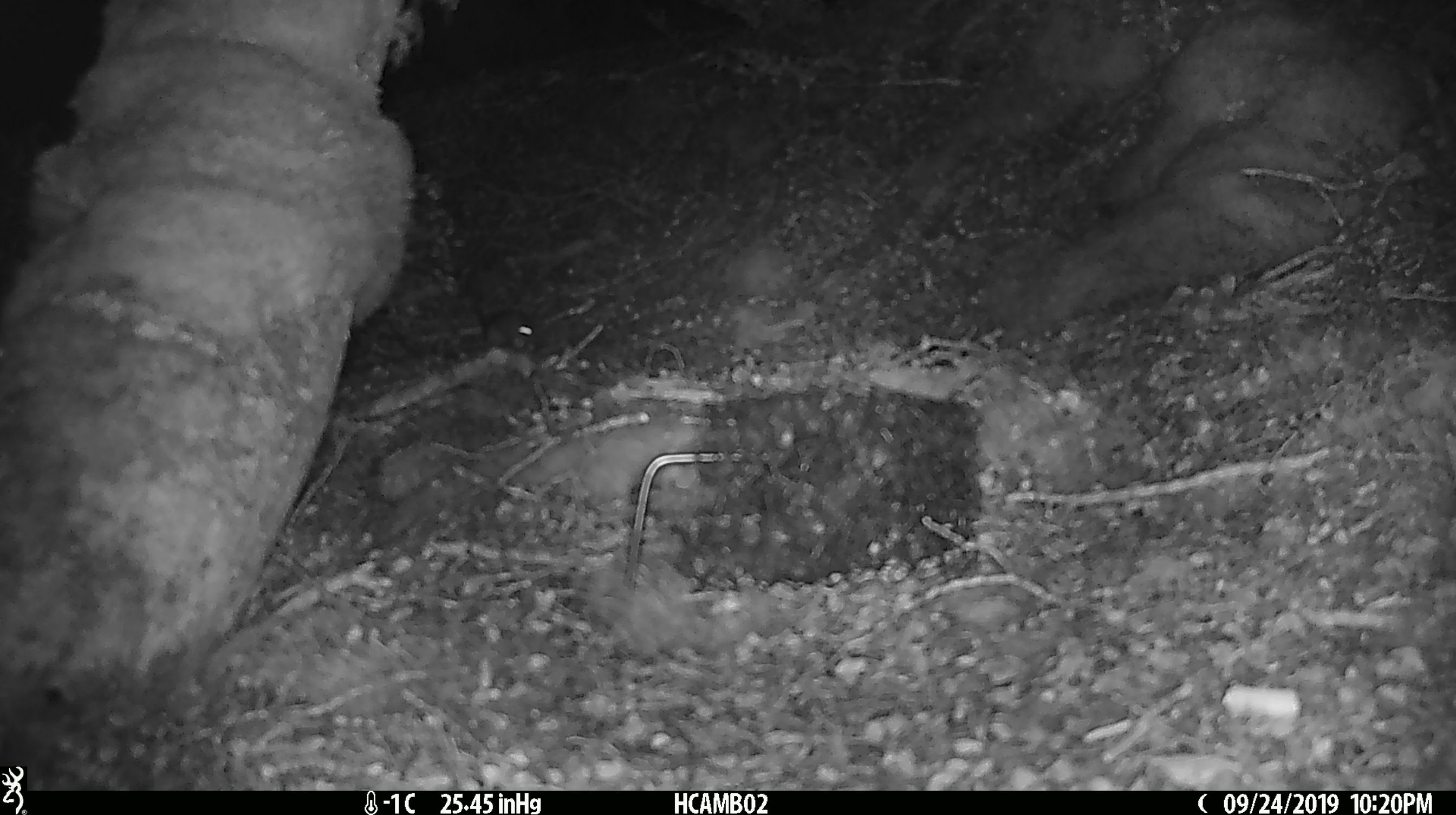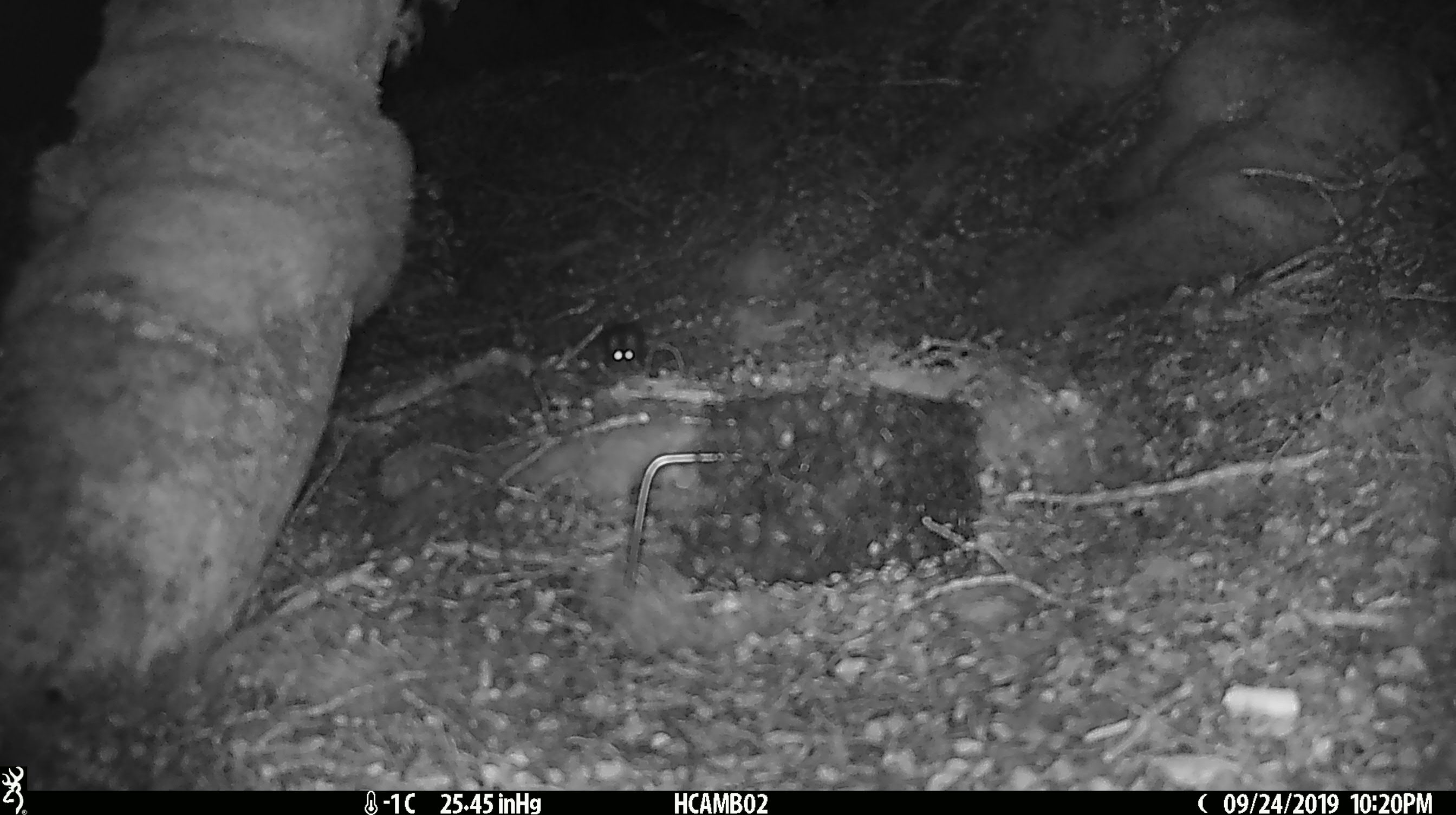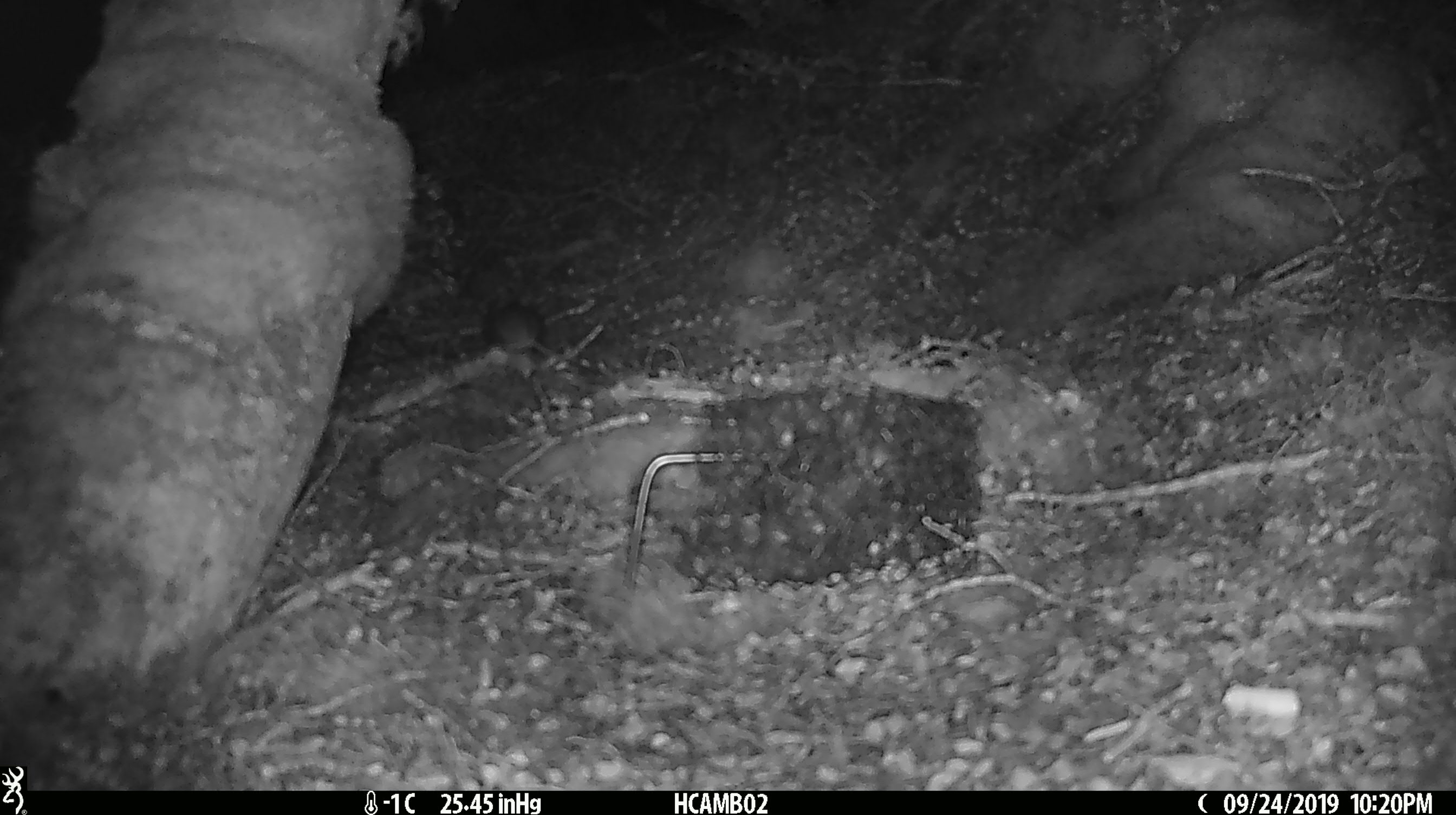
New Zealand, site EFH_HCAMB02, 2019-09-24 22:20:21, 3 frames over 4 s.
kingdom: Animalia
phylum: Chordata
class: Mammalia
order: Rodentia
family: Muridae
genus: Mus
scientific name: Mus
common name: mouse